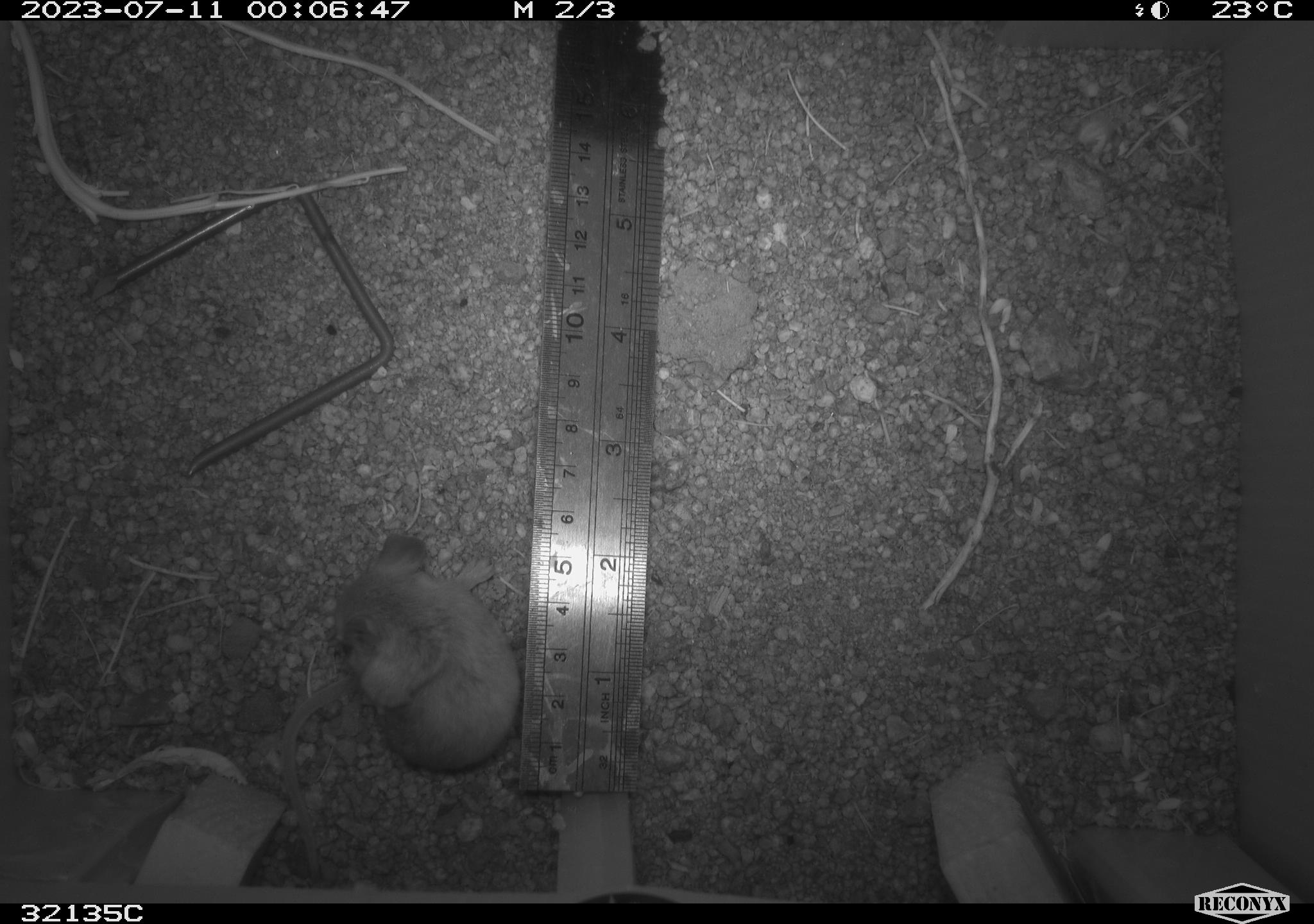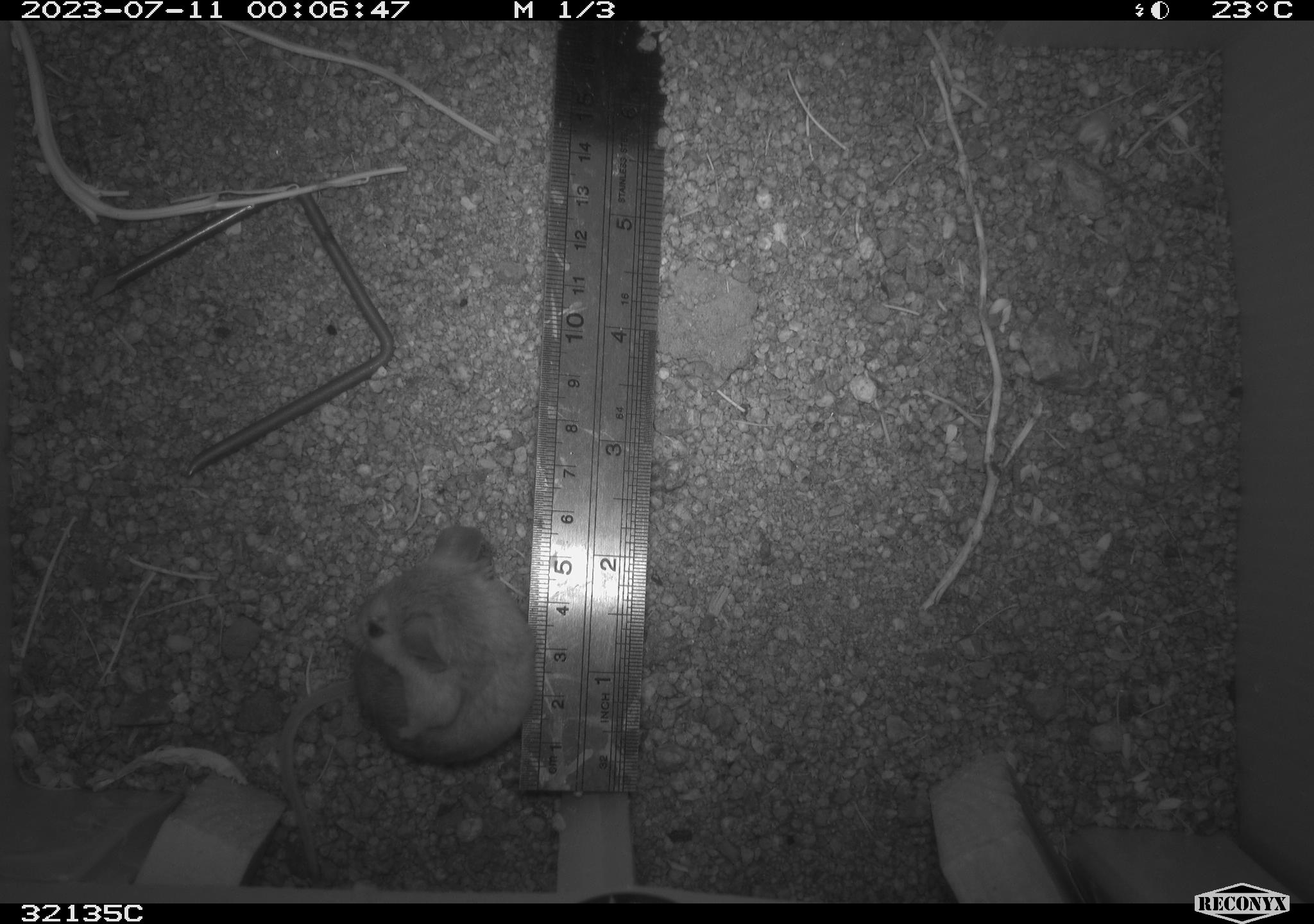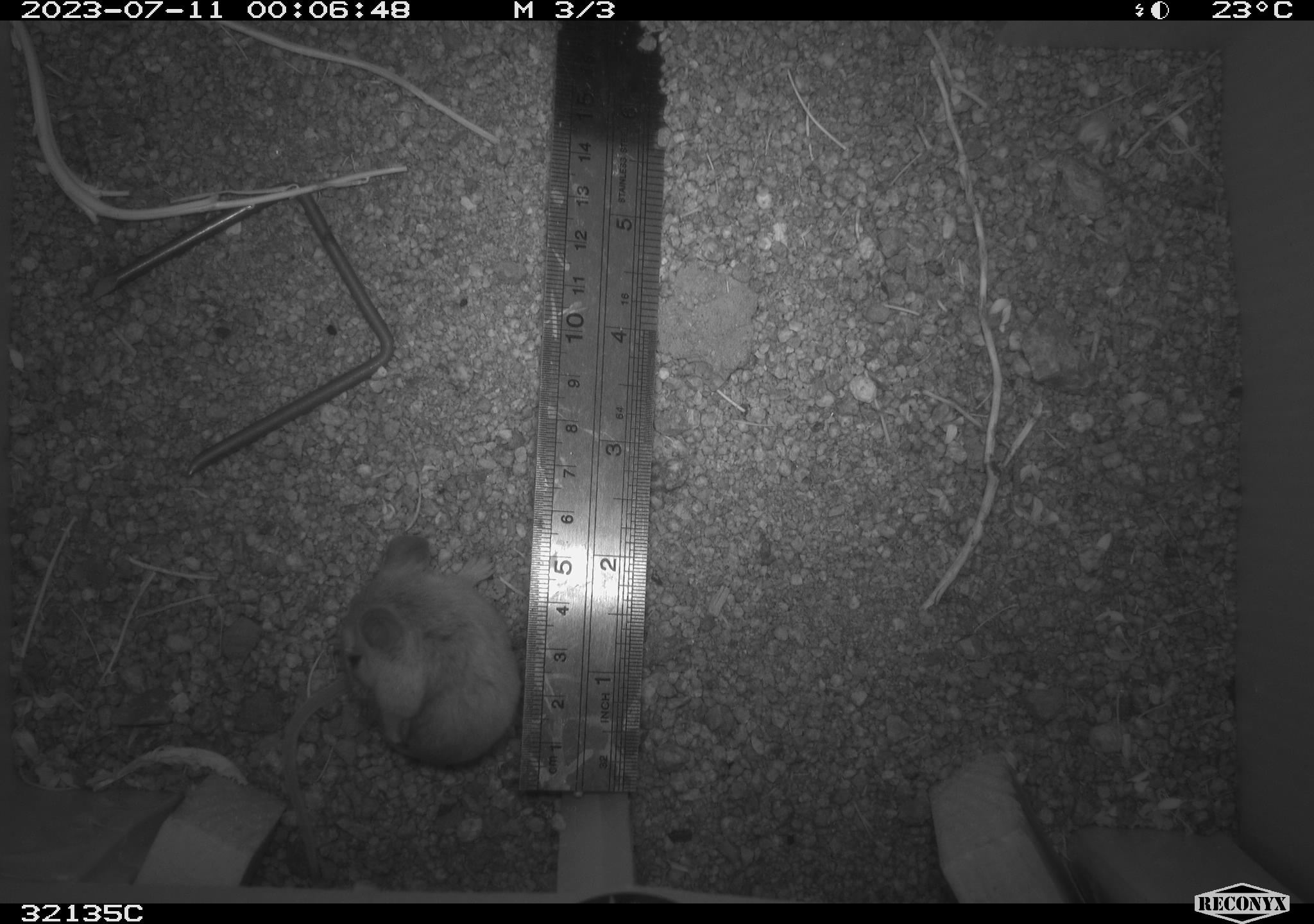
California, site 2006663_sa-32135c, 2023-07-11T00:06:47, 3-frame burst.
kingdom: Animalia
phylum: Chordata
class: Mammalia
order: Rodentia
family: Cricetidae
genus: Peromyscus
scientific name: Peromyscus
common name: deer mice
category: peromyscus species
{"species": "peromyscus species (deer mice) (Peromyscus)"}